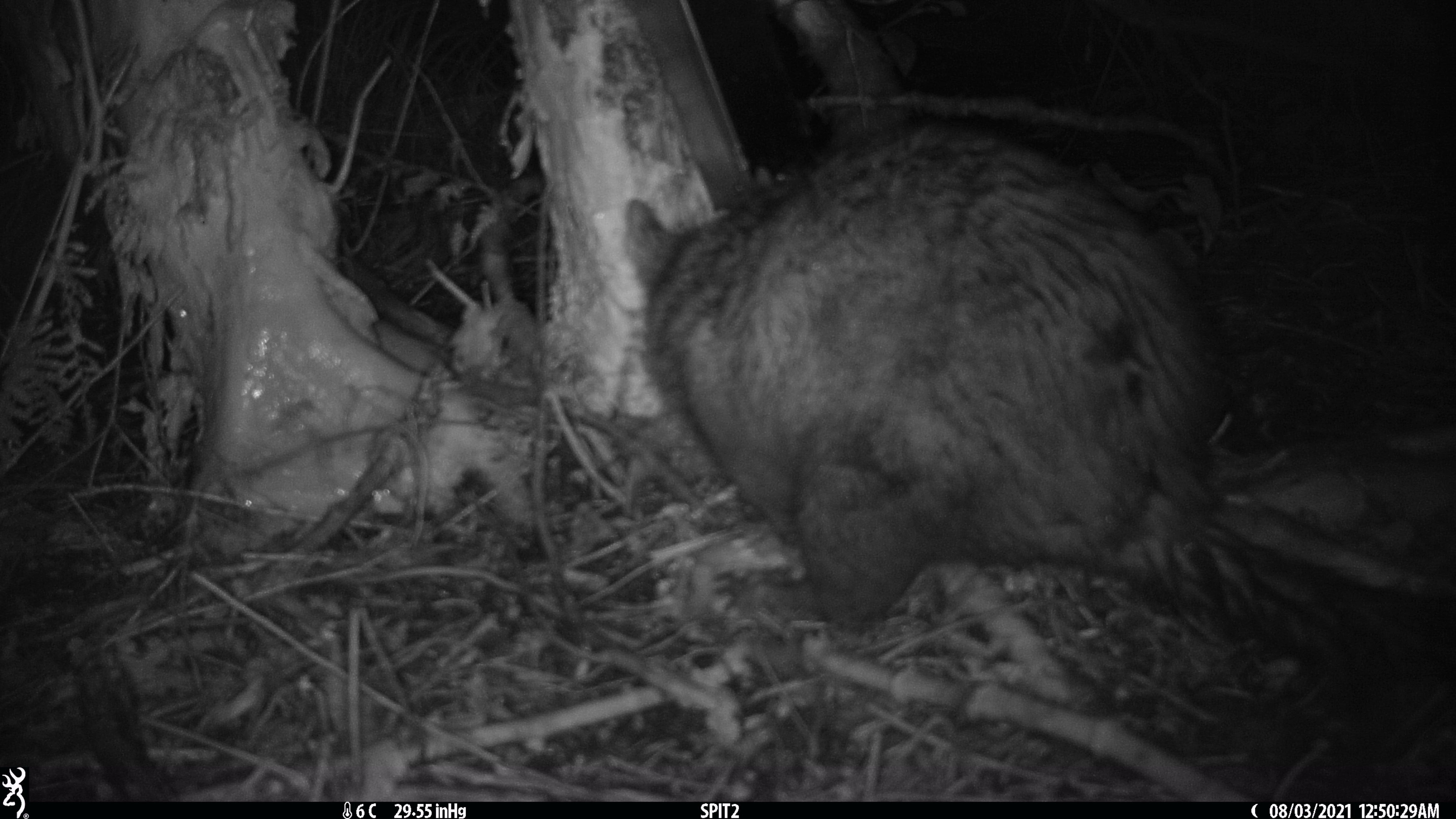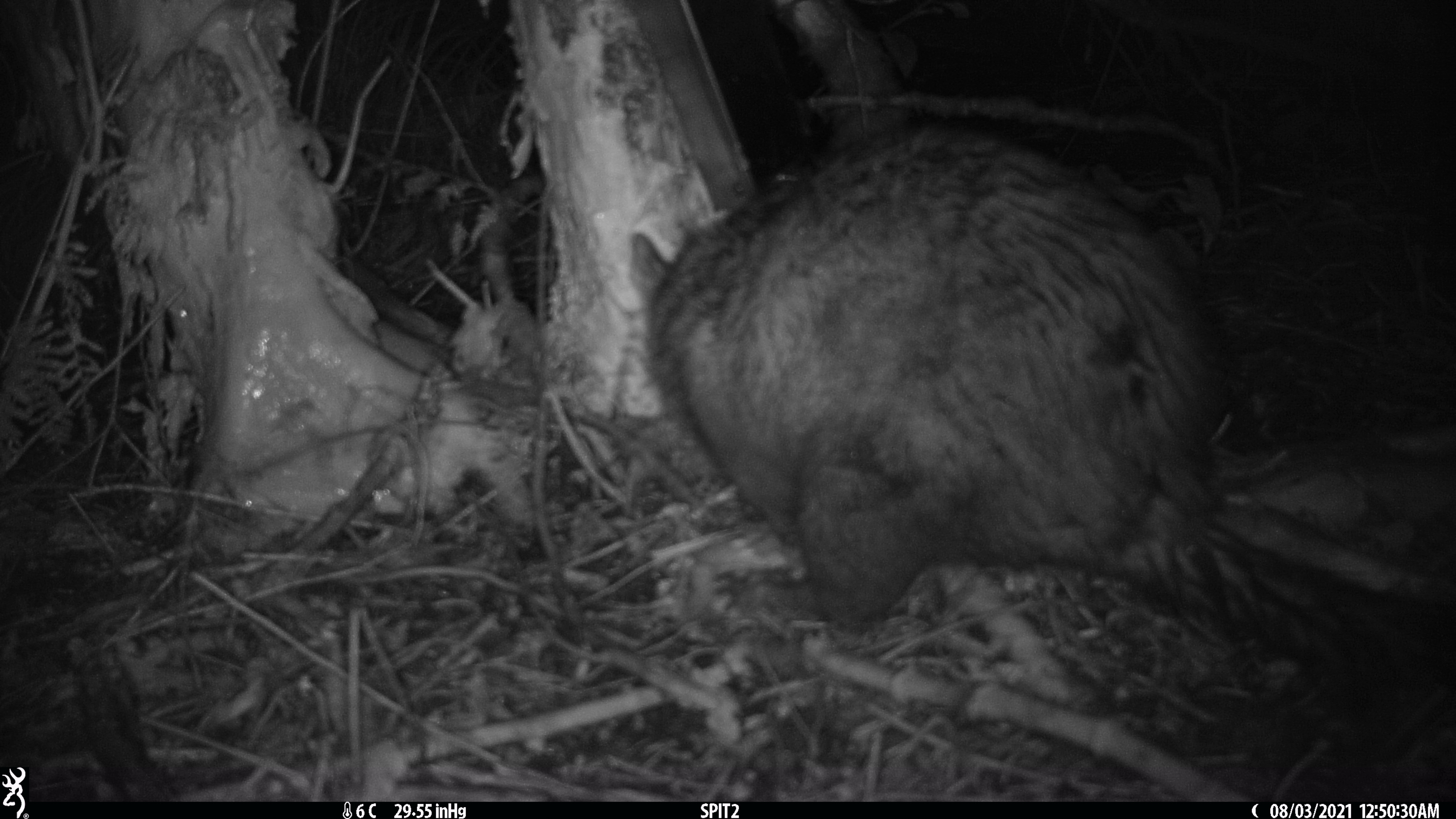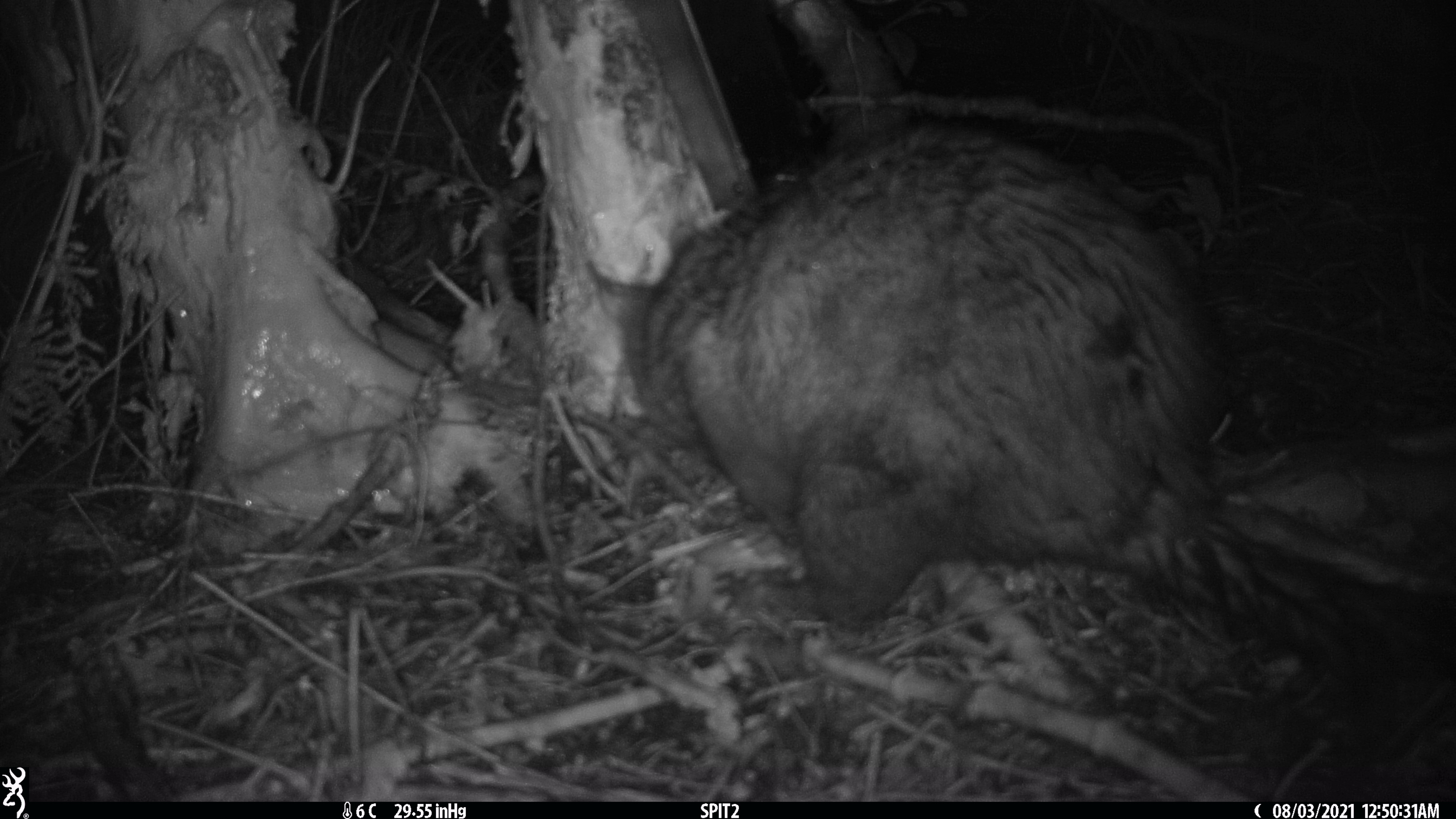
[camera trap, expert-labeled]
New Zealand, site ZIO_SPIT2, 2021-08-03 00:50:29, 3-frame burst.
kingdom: Animalia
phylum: Chordata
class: Mammalia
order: Diprotodontia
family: Phalangeridae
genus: Trichosurus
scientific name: Trichosurus vulpecula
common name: common brushtail possum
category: possum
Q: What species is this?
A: Possum (common brushtail possum) (Trichosurus vulpecula).